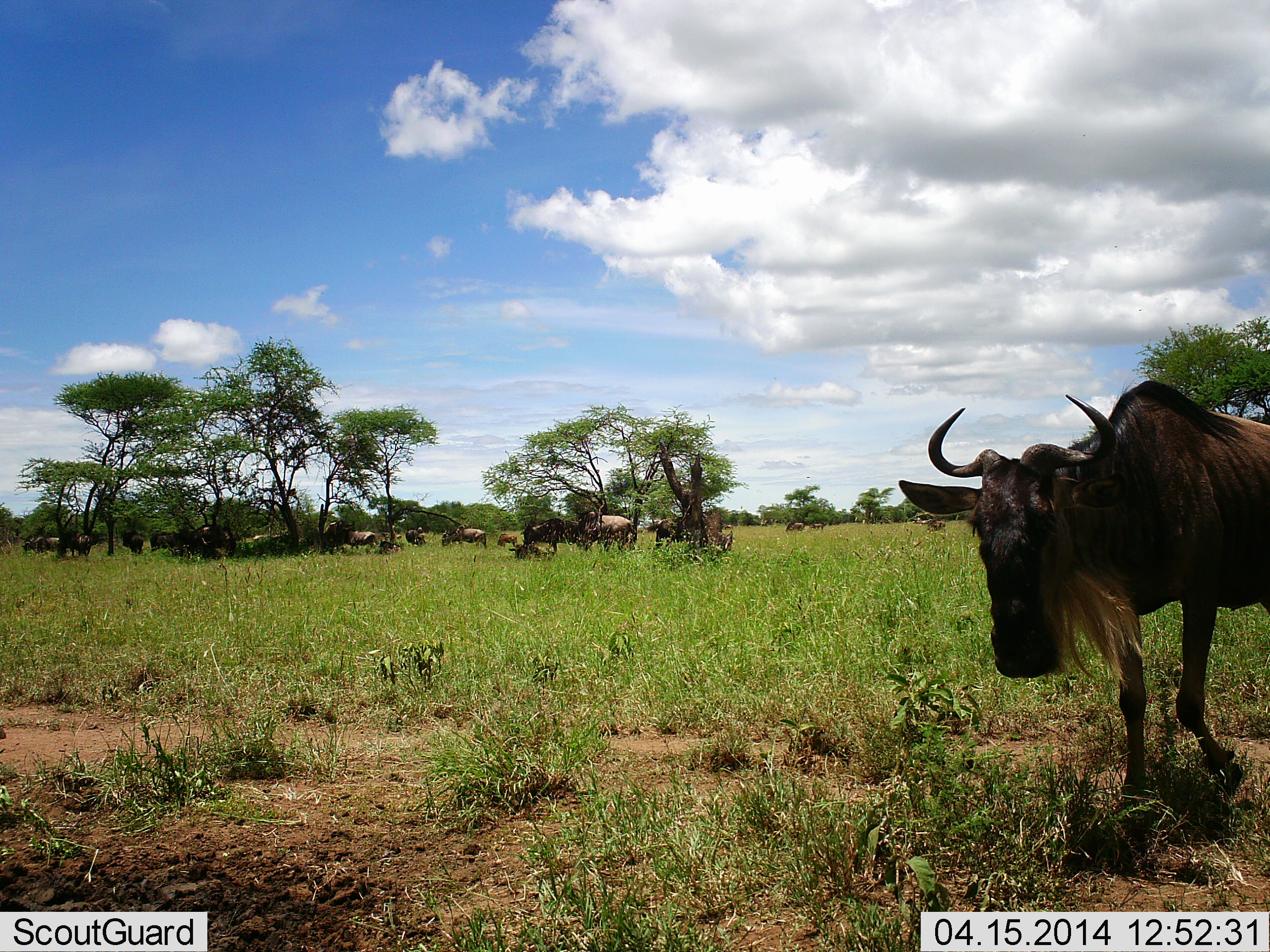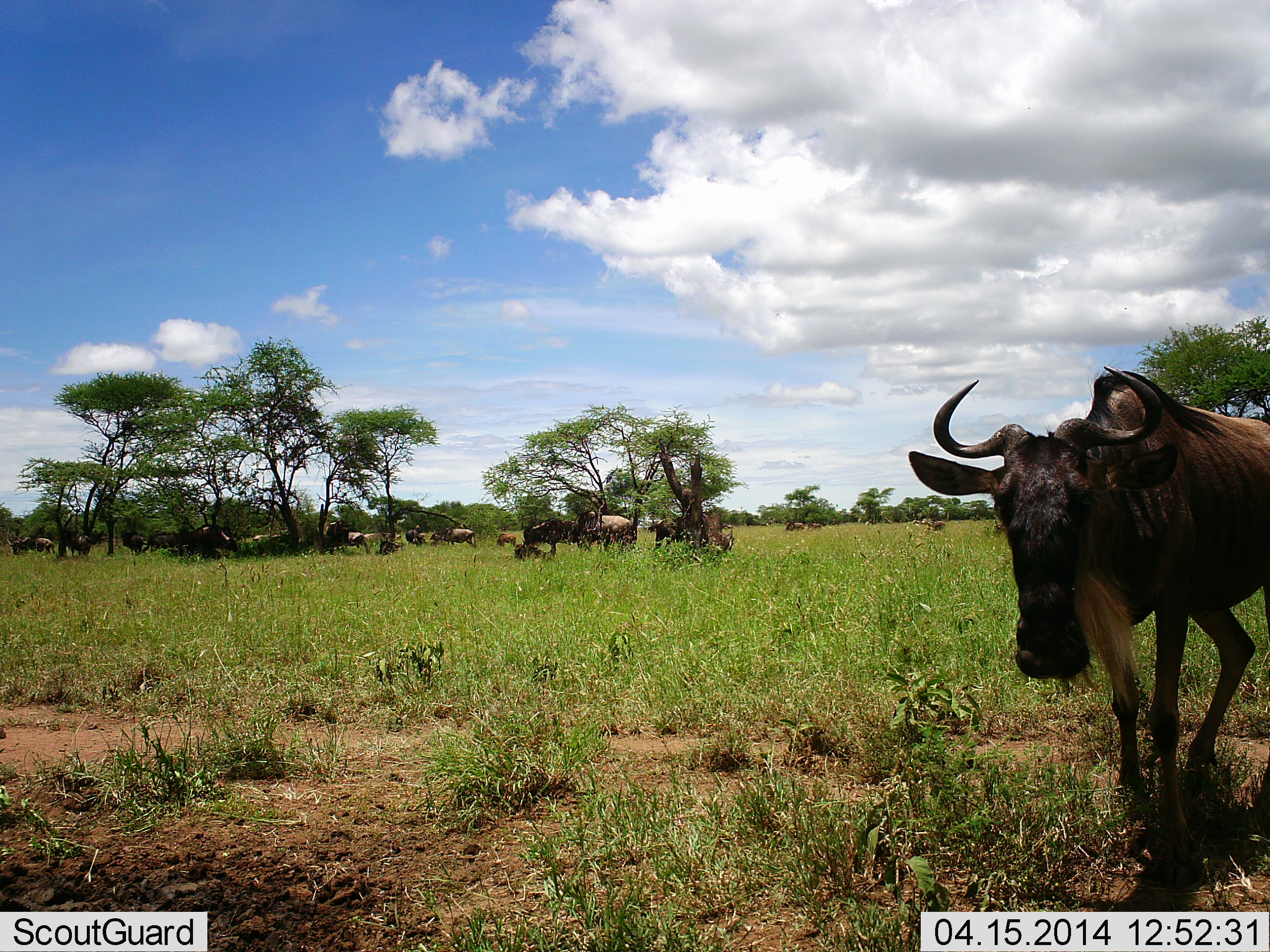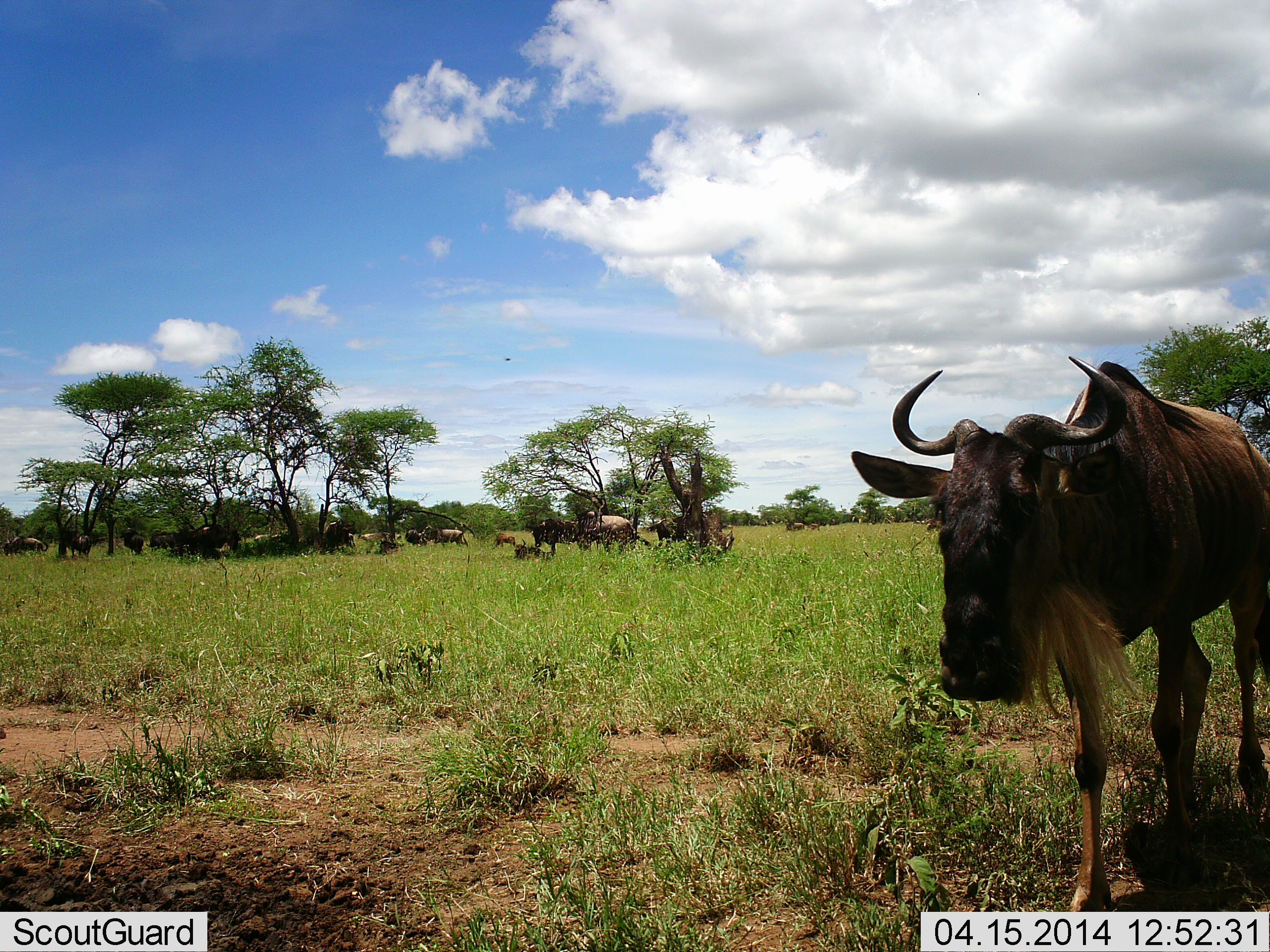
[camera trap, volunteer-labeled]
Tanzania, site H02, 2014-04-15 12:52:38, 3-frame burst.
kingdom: Animalia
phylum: Chordata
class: Mammalia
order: Artiodactyla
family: Bovidae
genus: Connochaetes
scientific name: Connochaetes taurinus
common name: blue wildebeest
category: wildebeest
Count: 11-50.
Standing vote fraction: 40%.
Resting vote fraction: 20%.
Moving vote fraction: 80%.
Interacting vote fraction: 0%.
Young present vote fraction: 0%.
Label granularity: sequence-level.